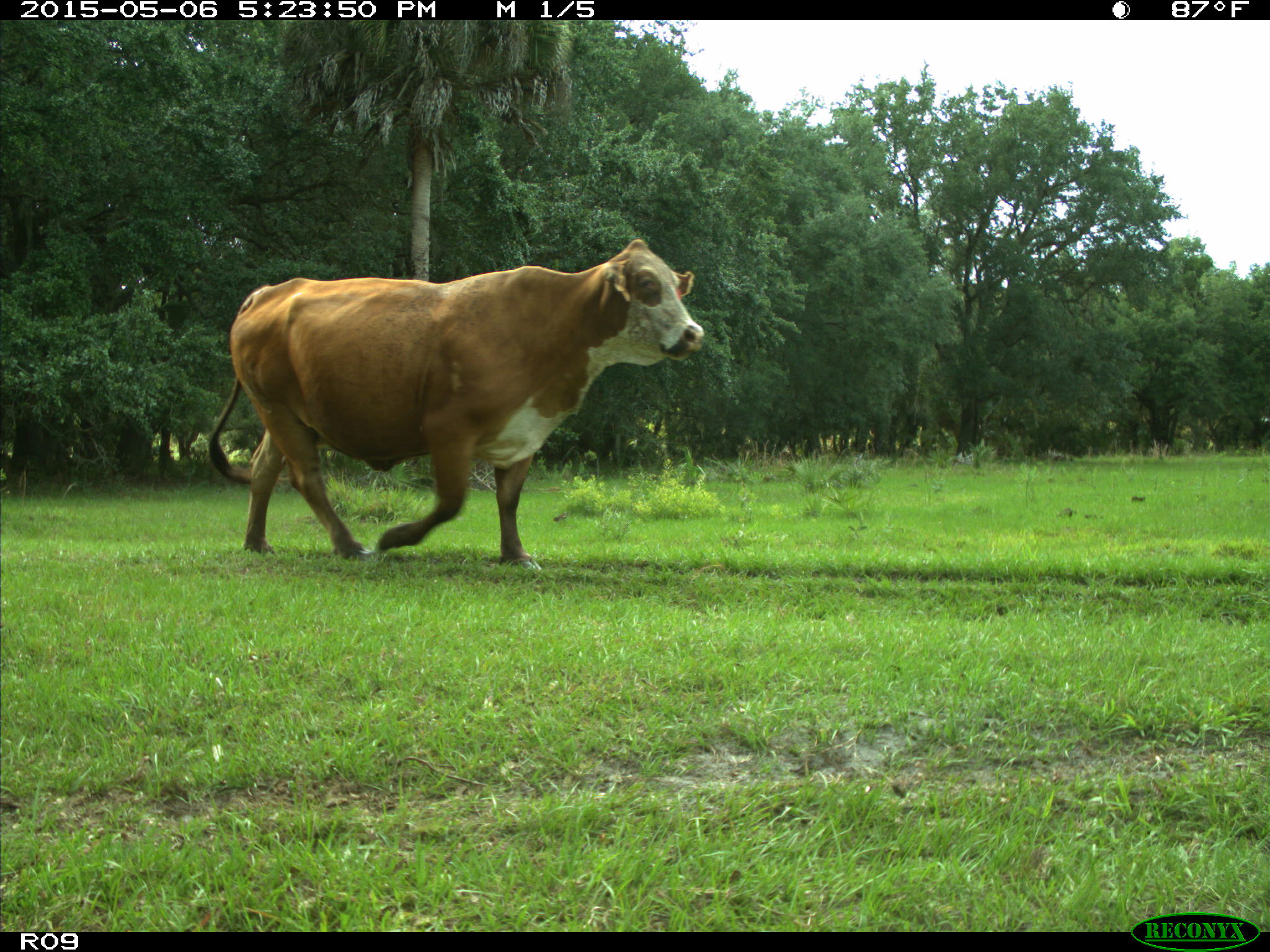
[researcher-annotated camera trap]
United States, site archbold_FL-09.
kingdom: Animalia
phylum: Chordata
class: Mammalia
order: Artiodactyla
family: Bovidae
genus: Bos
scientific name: Bos taurus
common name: domestic cow